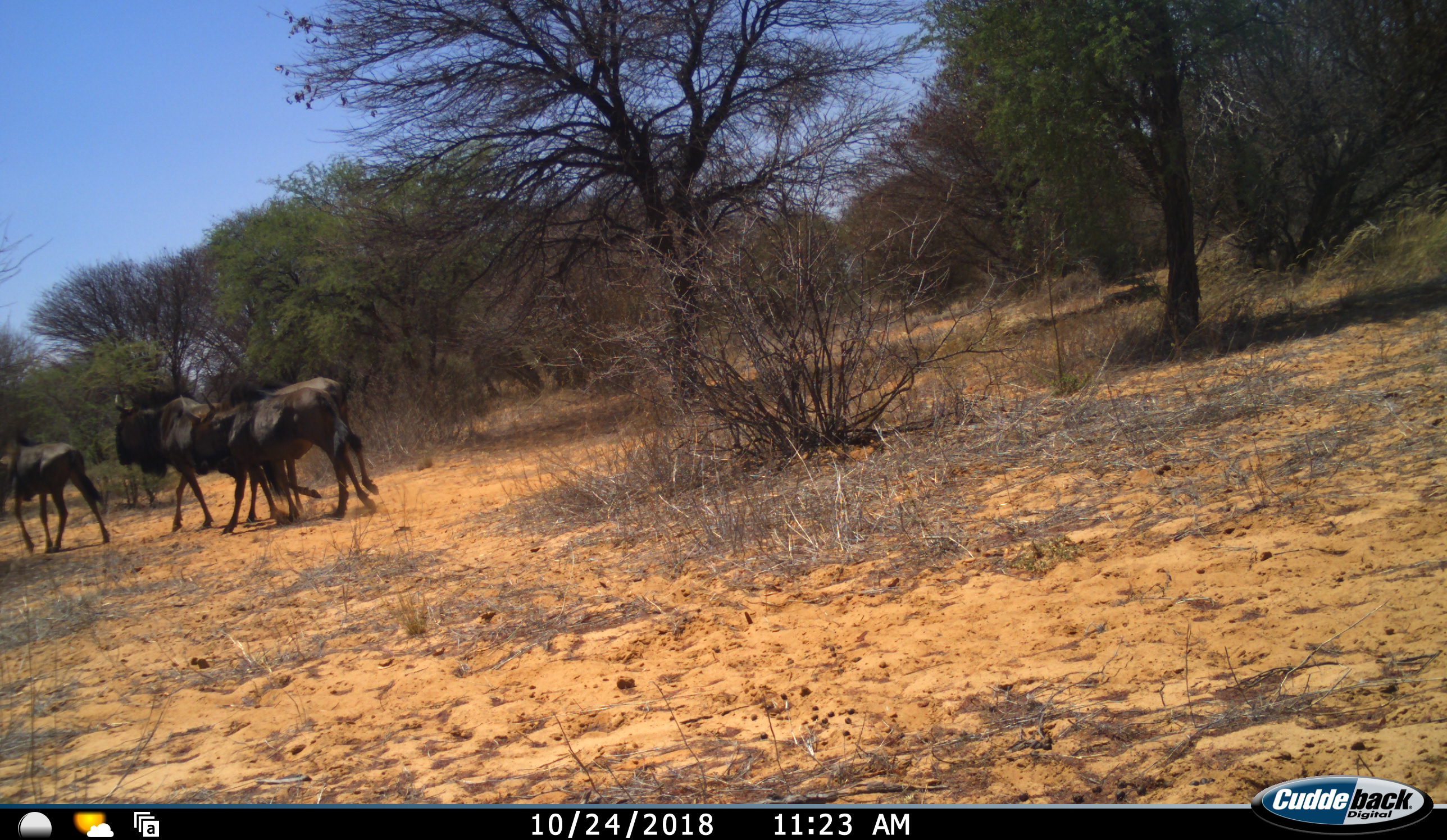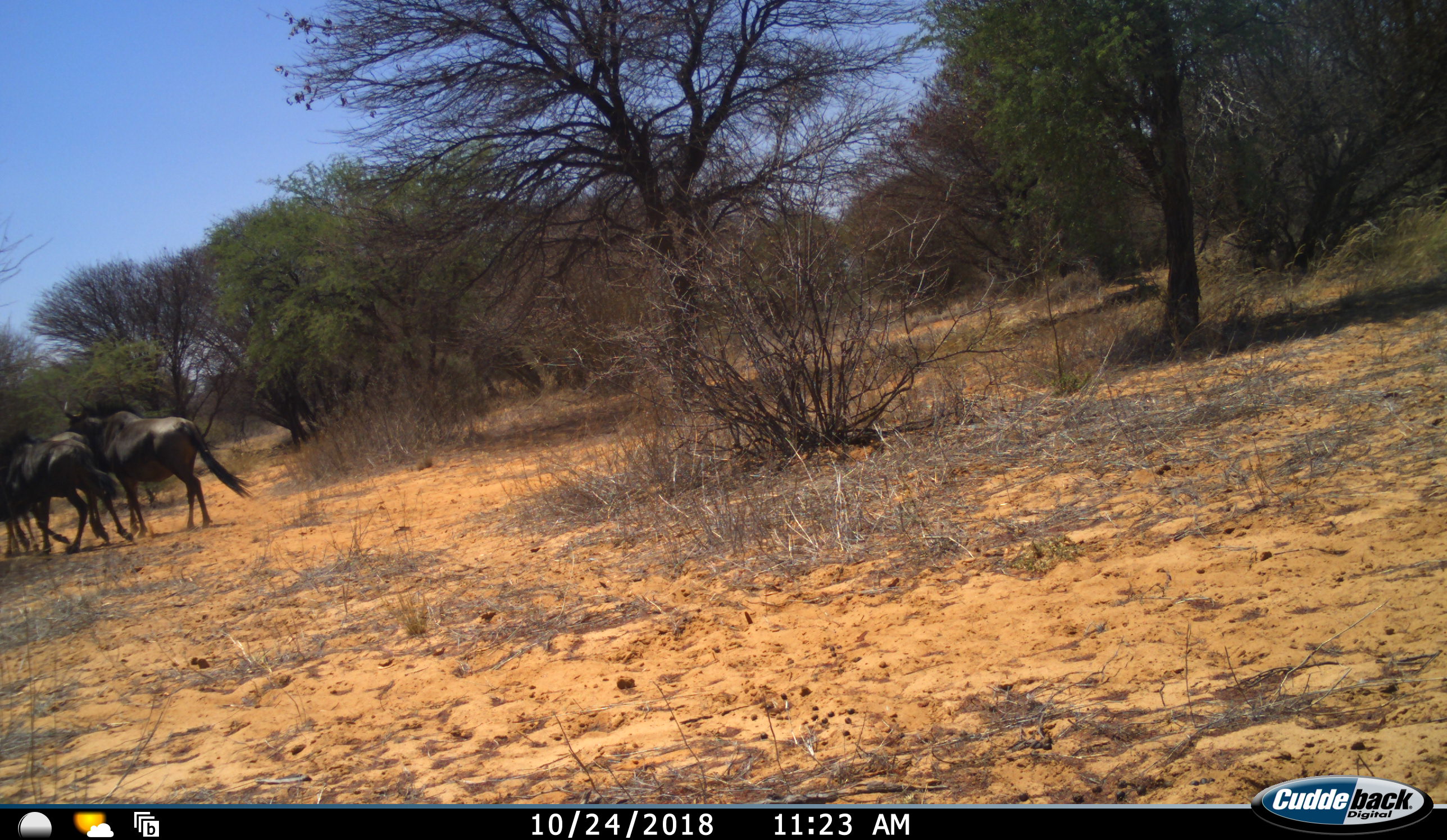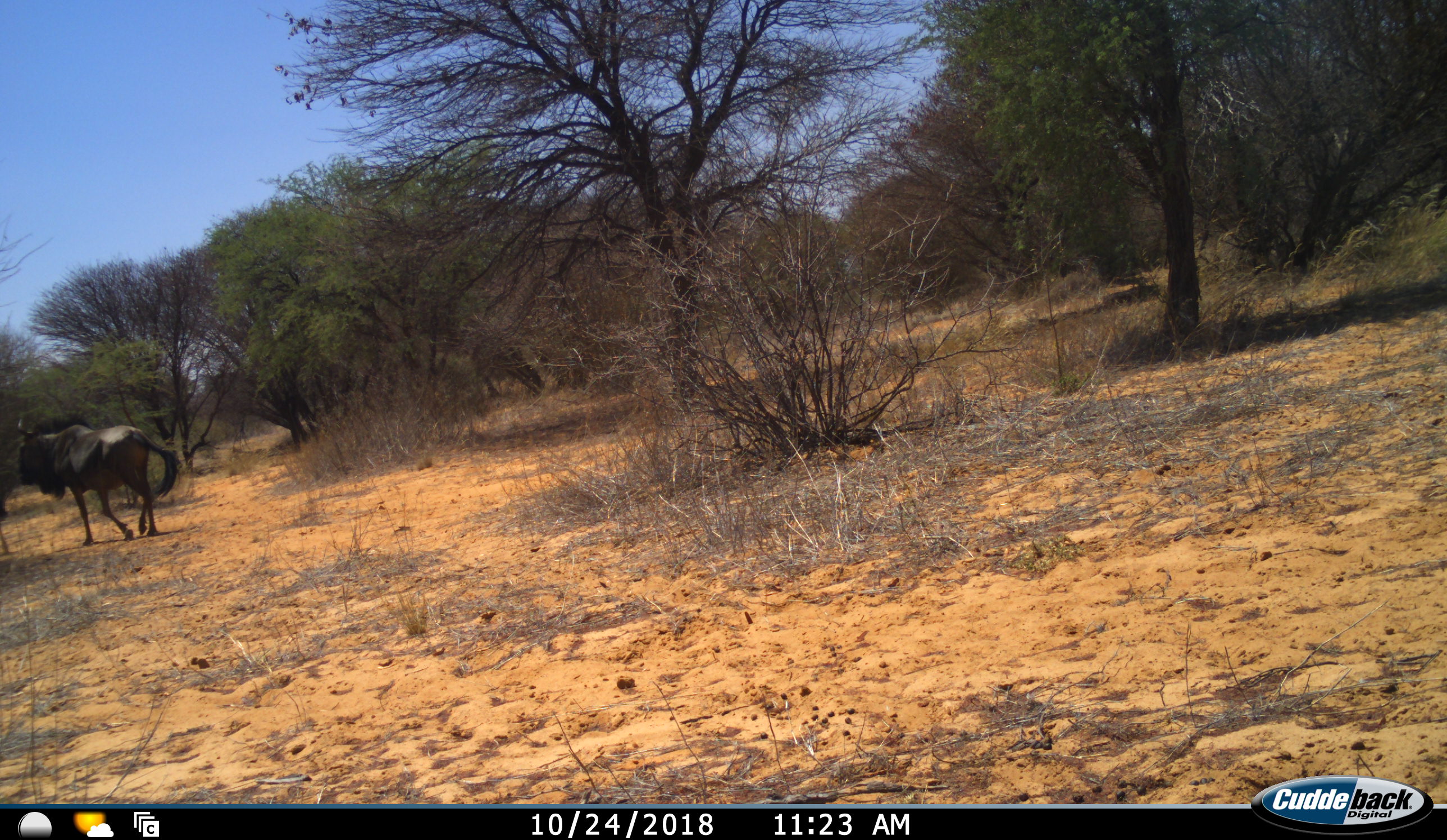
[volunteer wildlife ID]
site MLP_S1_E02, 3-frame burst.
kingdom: Animalia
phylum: Chordata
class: Mammalia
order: Artiodactyla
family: Bovidae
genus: Connochaetes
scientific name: Connochaetes taurinus taurinus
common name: blue wildebeest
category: wildebeestblue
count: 4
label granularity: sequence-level